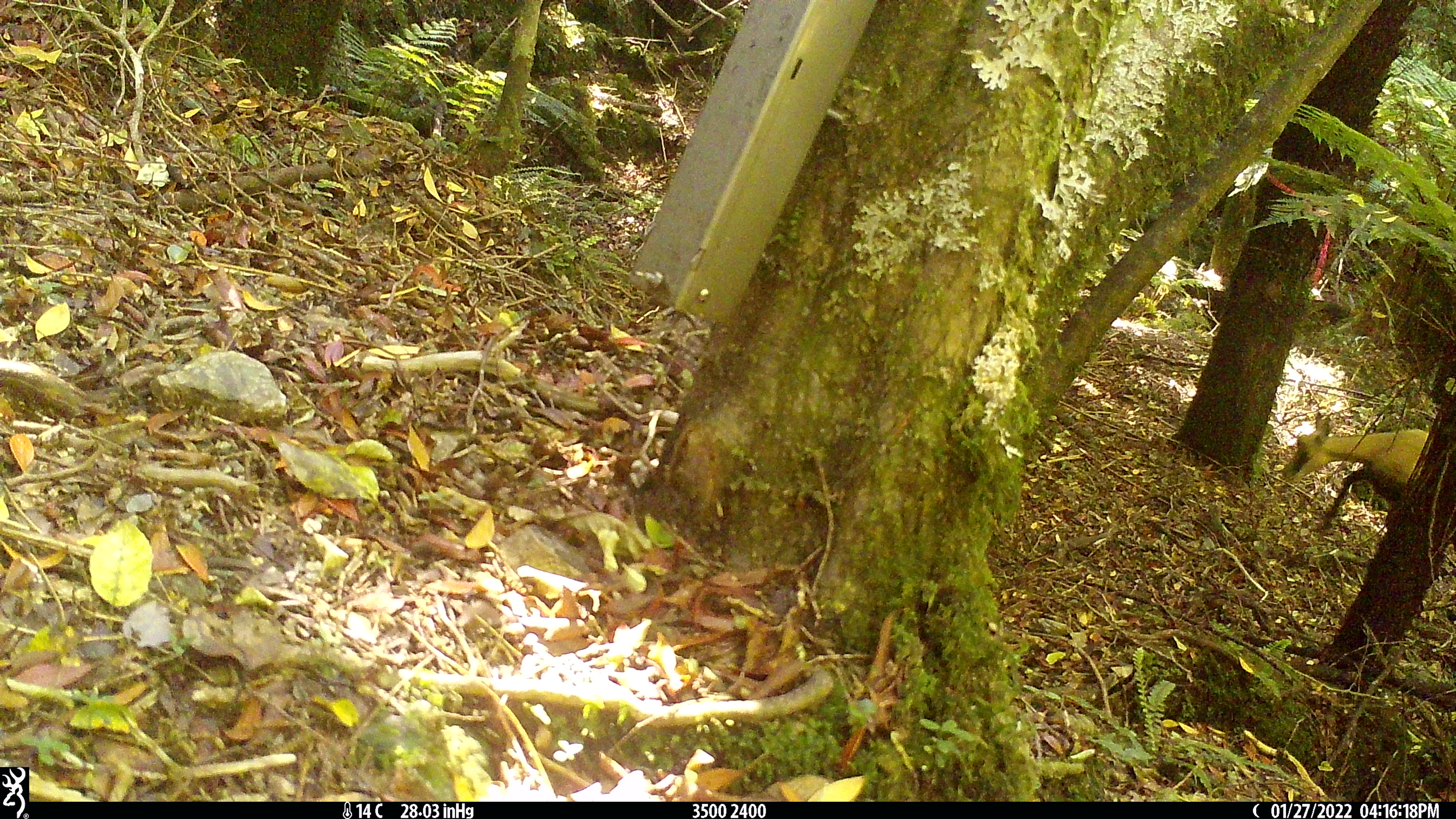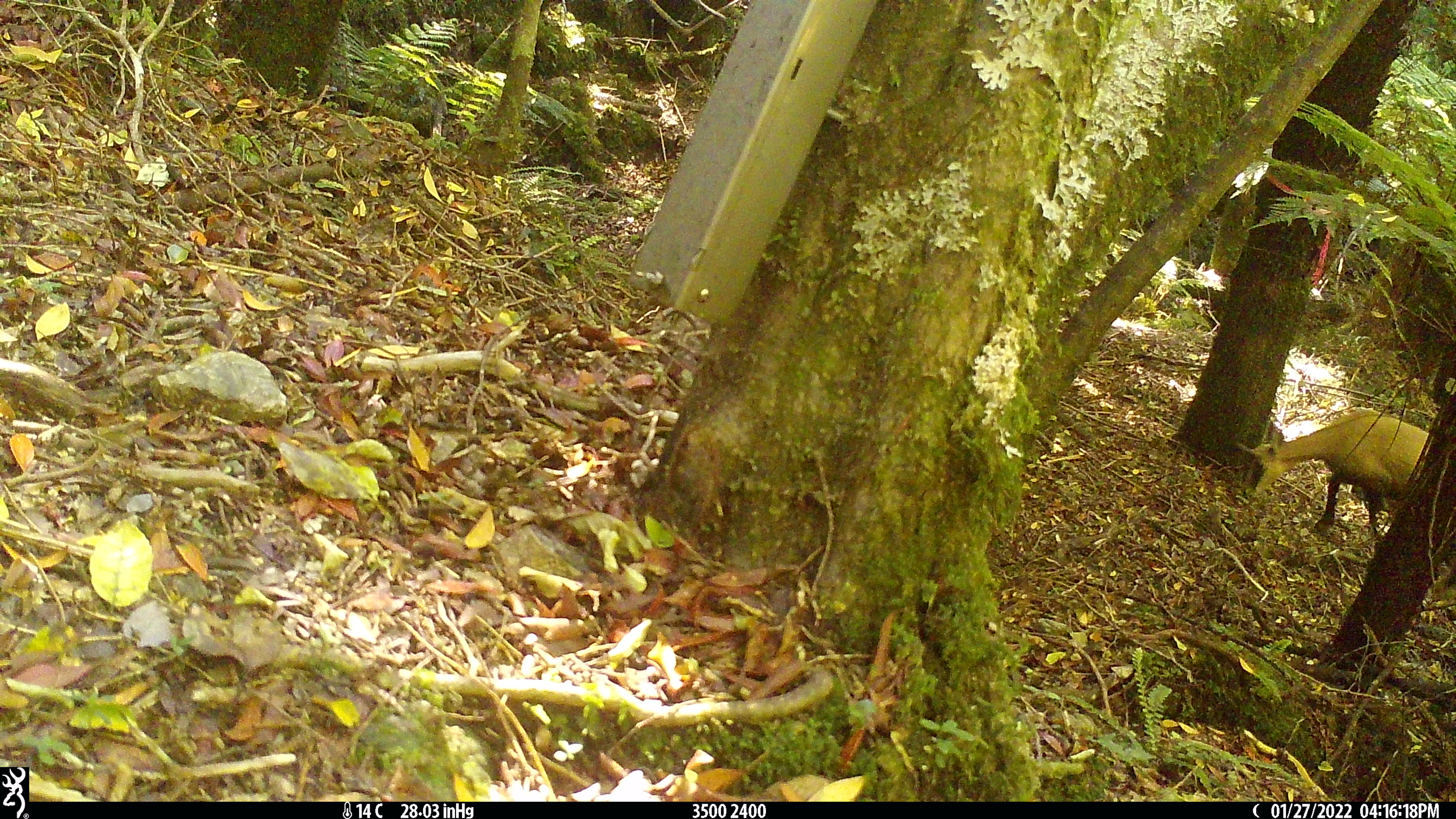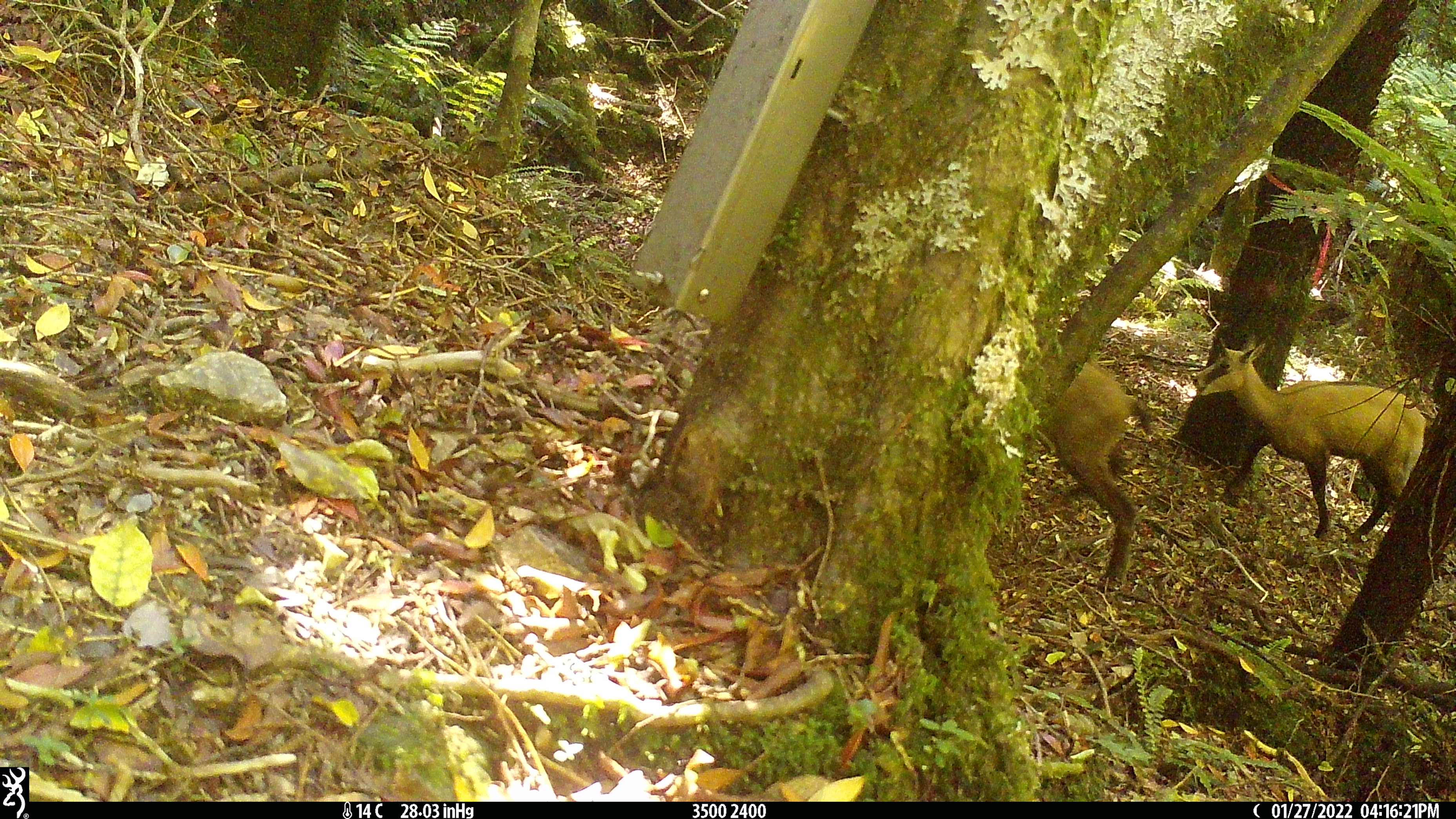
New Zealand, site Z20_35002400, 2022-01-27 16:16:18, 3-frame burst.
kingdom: Animalia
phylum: Chordata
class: Mammalia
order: Artiodactyla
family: Bovidae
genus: Rupicapra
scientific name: Rupicapra rupicapra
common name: alpine chamois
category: chamois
Chamois (alpine chamois) (Rupicapra rupicapra).